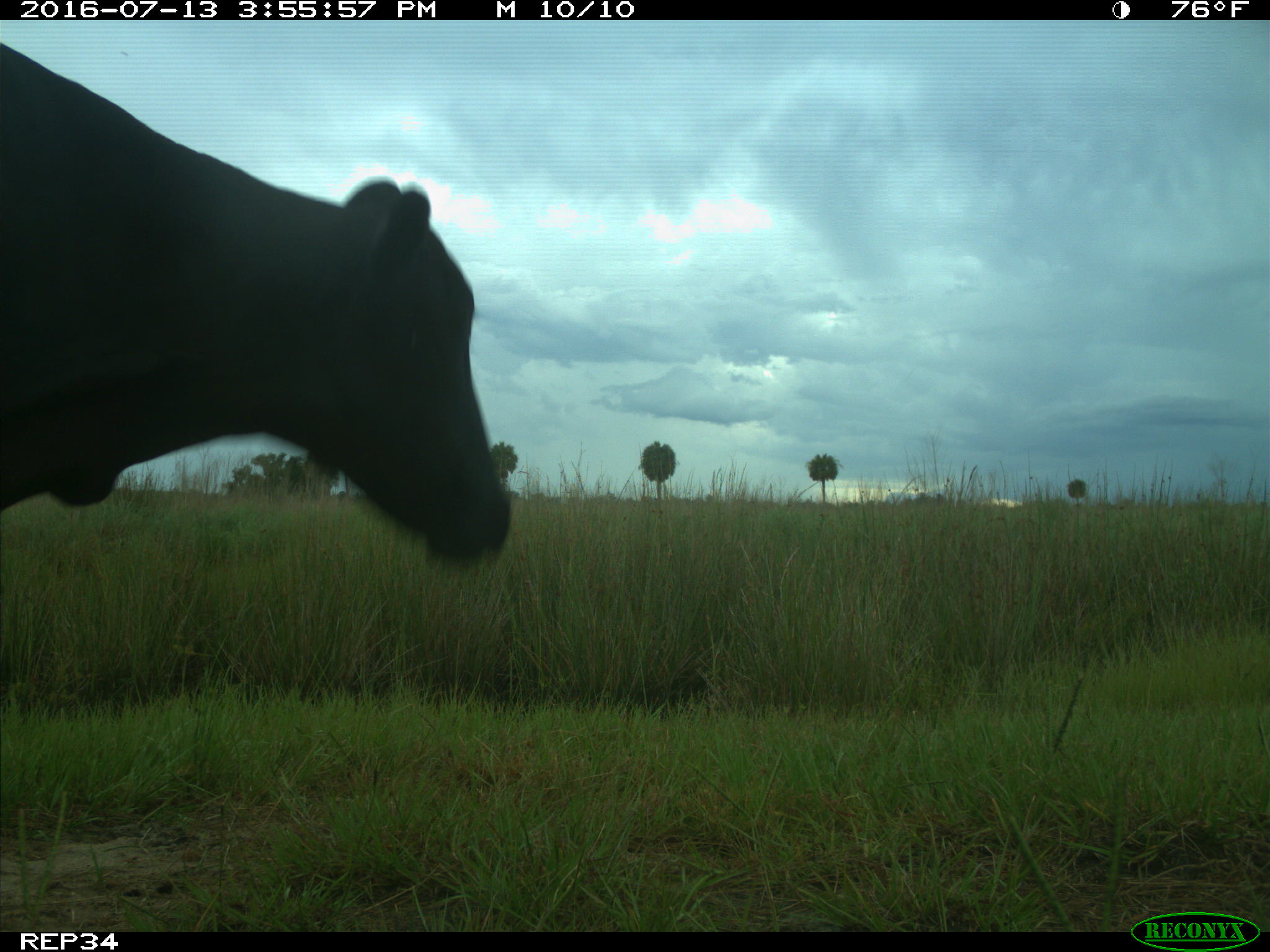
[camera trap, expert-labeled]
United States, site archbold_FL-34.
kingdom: Animalia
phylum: Chordata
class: Mammalia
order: Artiodactyla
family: Bovidae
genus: Bos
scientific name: Bos taurus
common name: domestic cow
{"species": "Bos taurus (domestic cow)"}